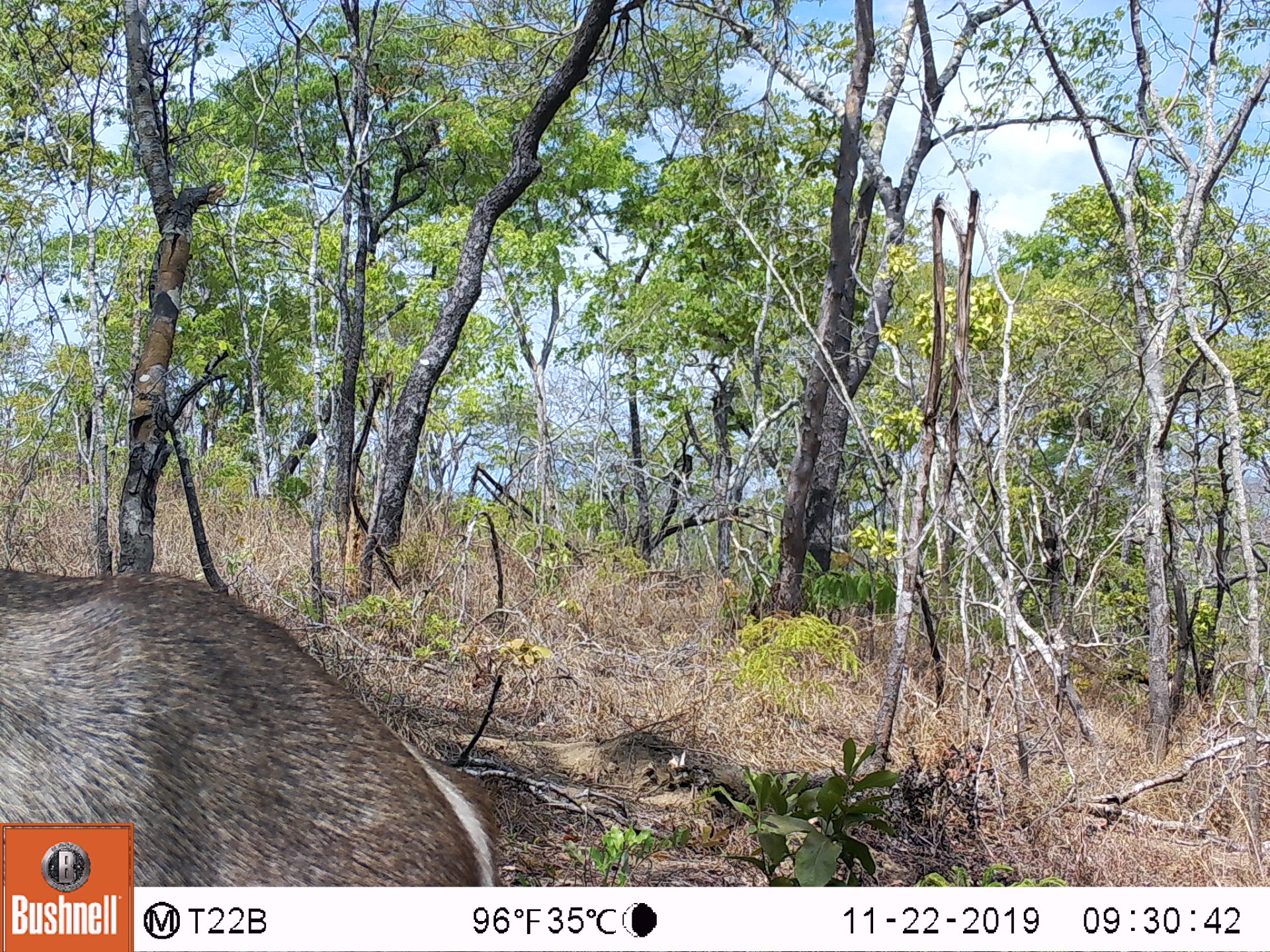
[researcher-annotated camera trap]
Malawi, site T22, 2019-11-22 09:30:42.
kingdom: Animalia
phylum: Chordata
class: Mammalia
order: Artiodactyla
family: Bovidae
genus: Kobus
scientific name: Kobus ellipsiprymnus ellipsiprymnus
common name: common waterbuck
Common waterbuck (Kobus ellipsiprymnus ellipsiprymnus), count 1.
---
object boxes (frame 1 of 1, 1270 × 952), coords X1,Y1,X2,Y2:
common waterbuck: 2,564,477,819